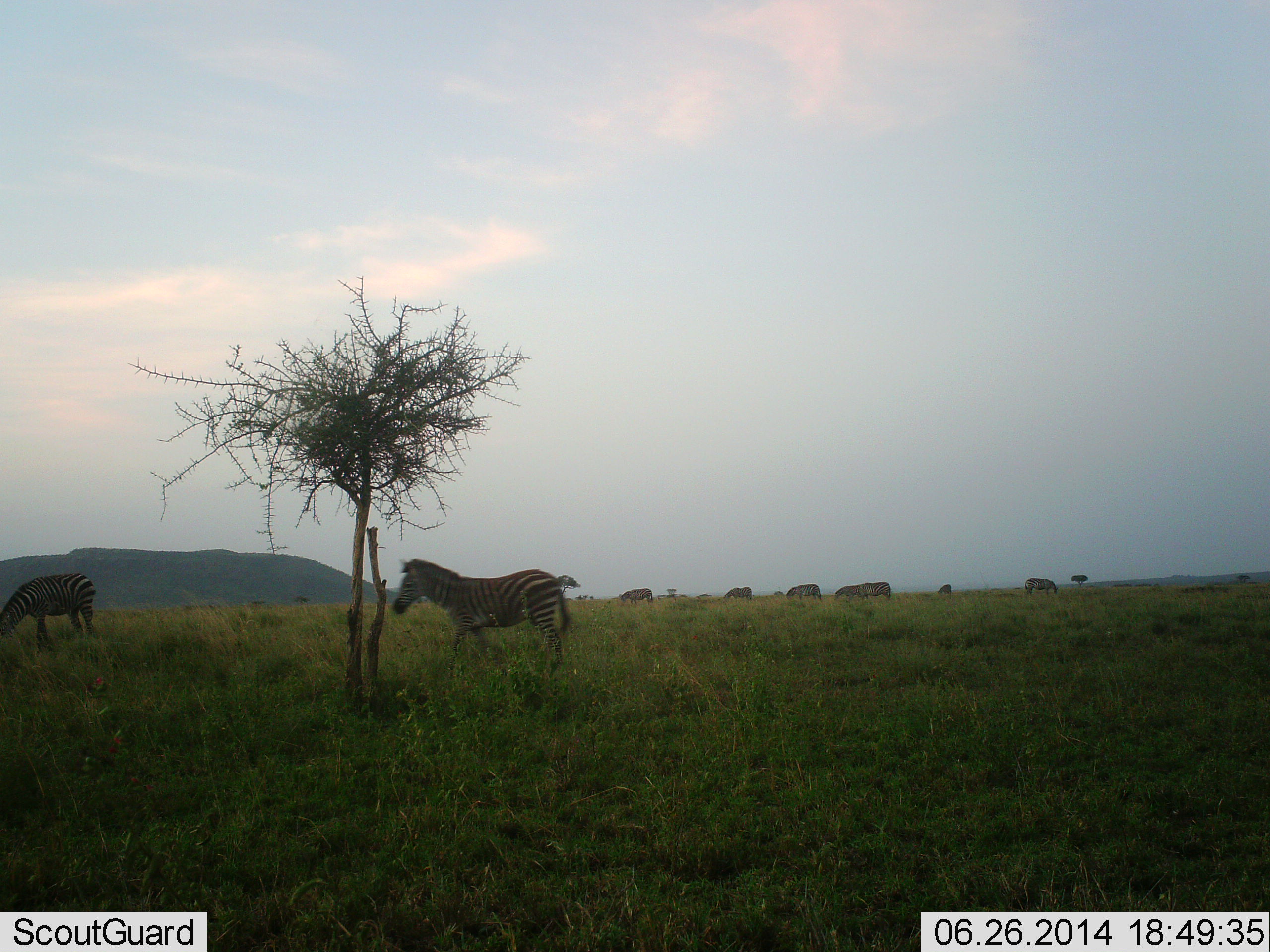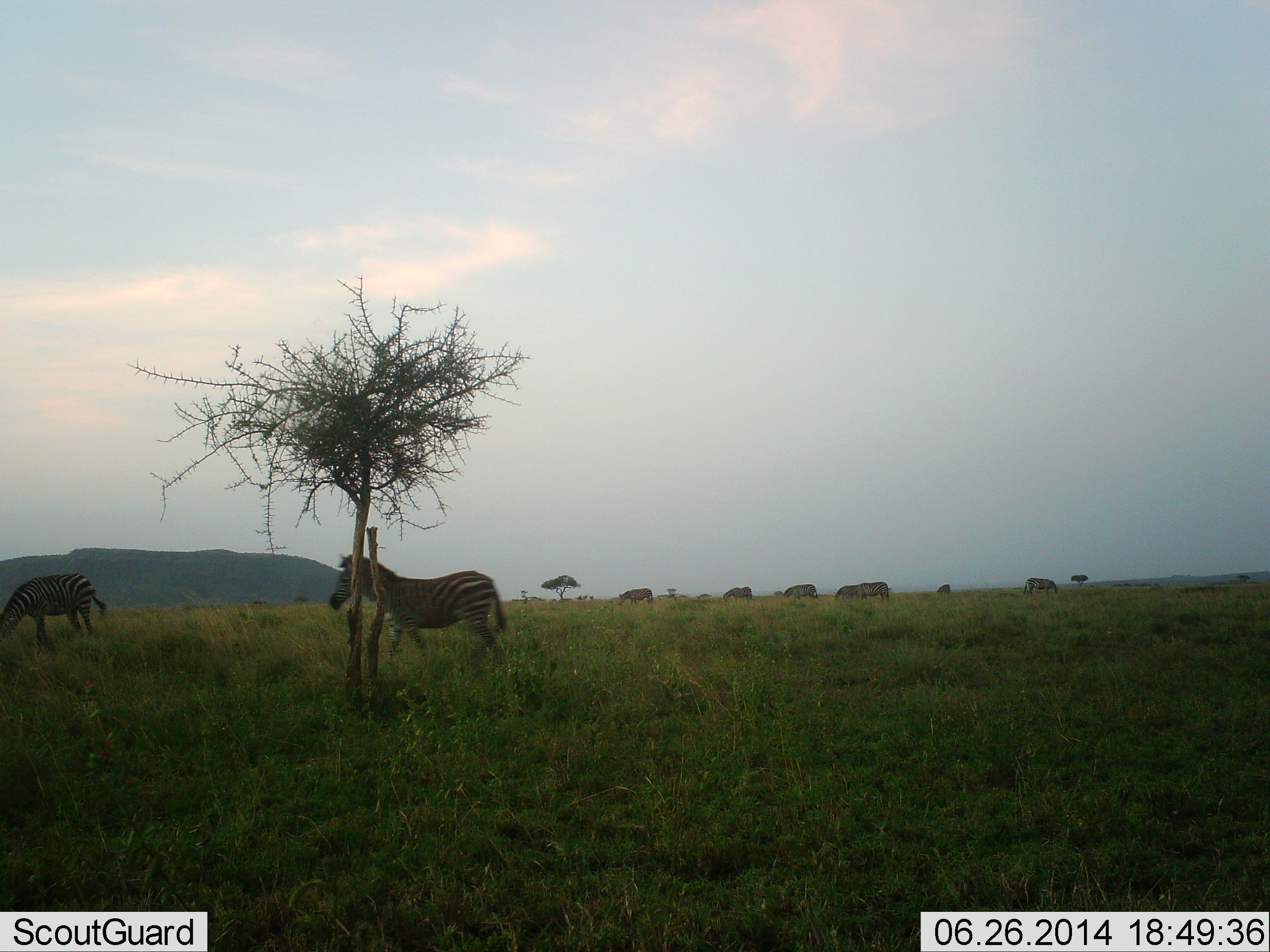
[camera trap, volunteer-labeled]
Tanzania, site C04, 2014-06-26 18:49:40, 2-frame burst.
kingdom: Animalia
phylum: Chordata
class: Mammalia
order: Perissodactyla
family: Equidae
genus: Equus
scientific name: Equus quagga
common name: plains zebra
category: zebra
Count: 7.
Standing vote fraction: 50%.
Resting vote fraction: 0%.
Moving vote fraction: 80%.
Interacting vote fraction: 0%.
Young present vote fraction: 0%.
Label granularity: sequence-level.